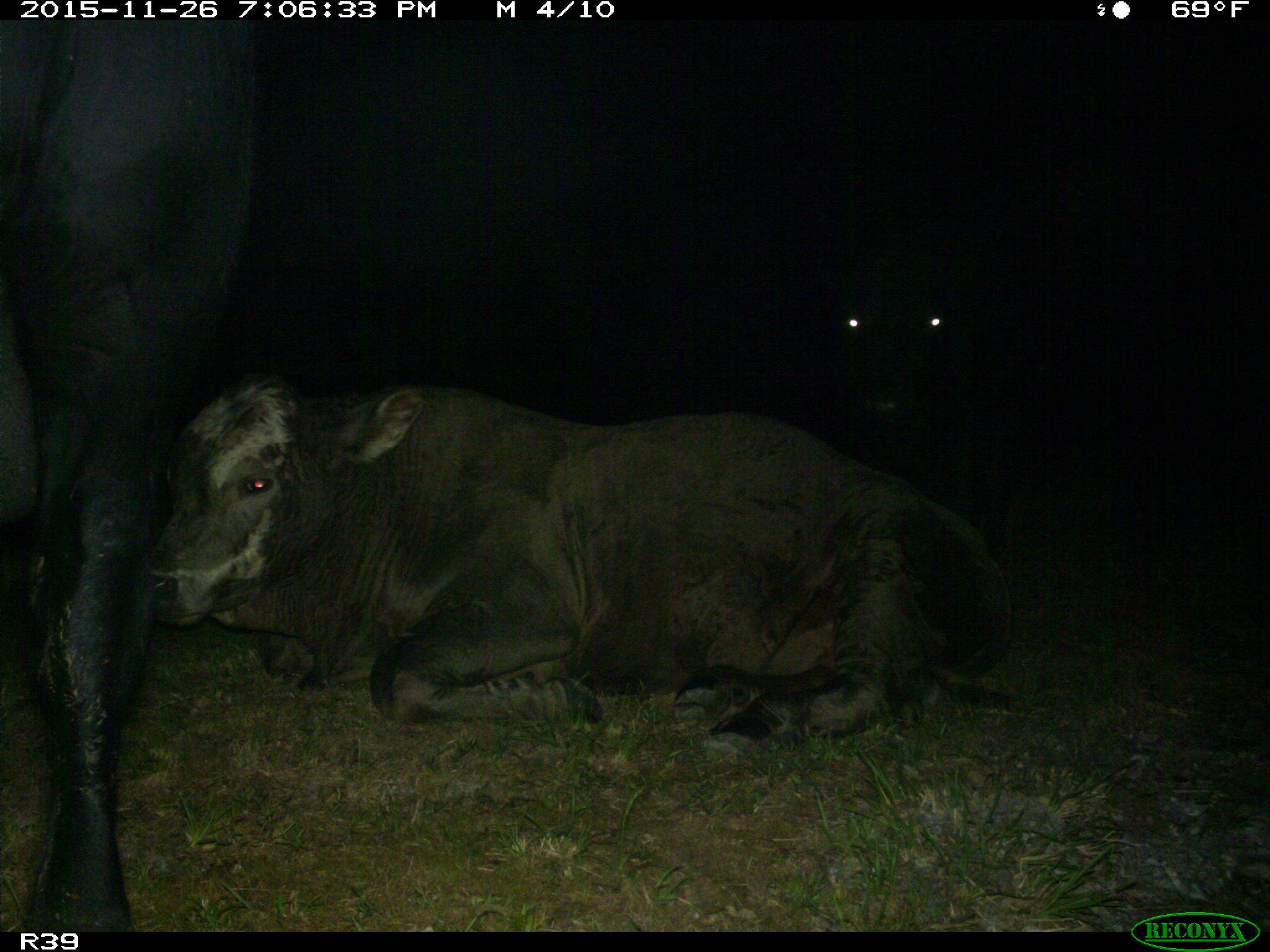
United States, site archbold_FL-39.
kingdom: Animalia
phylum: Chordata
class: Mammalia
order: Artiodactyla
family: Bovidae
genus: Bos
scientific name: Bos taurus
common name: domestic cow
Bos taurus (domestic cow).